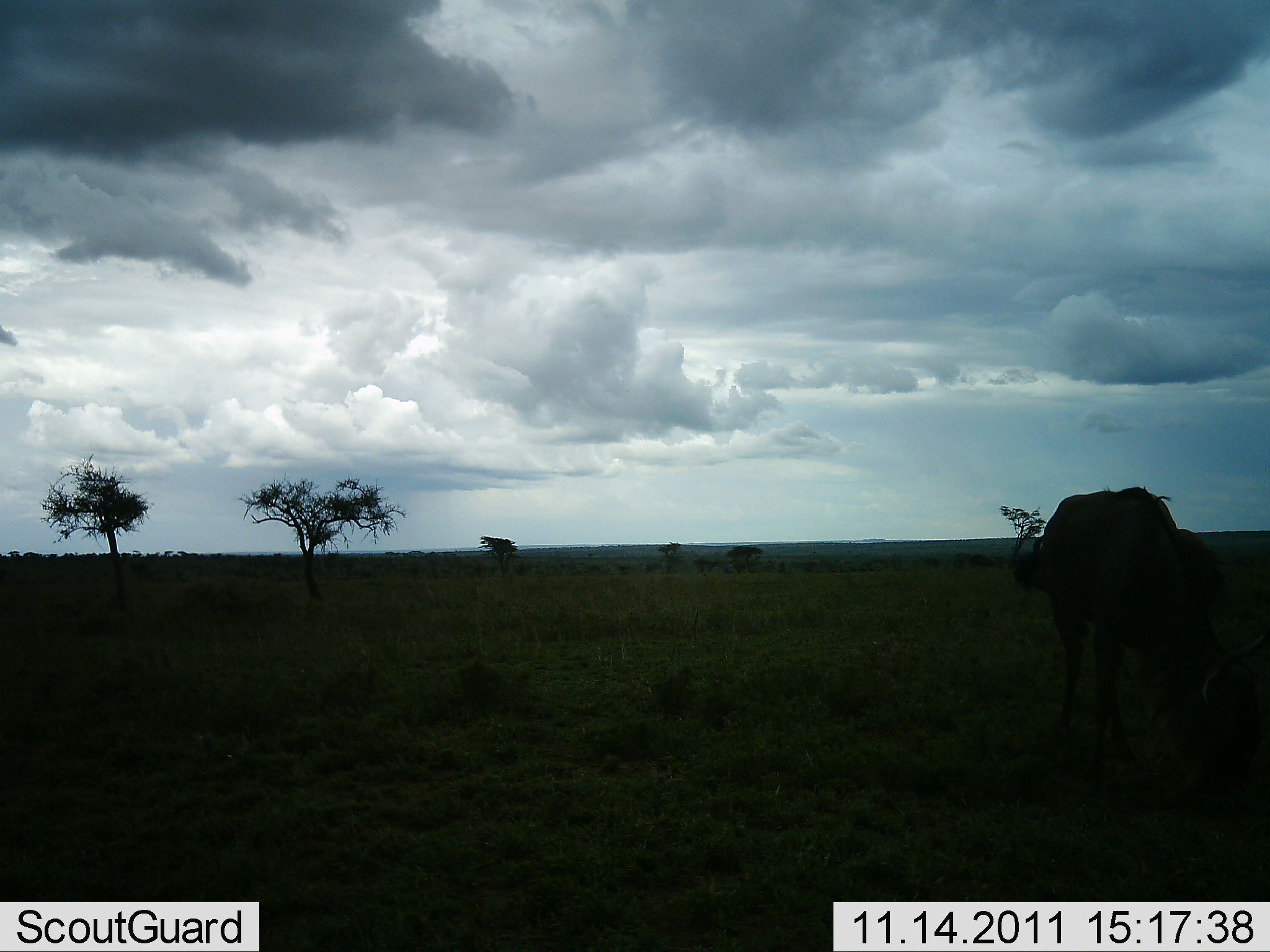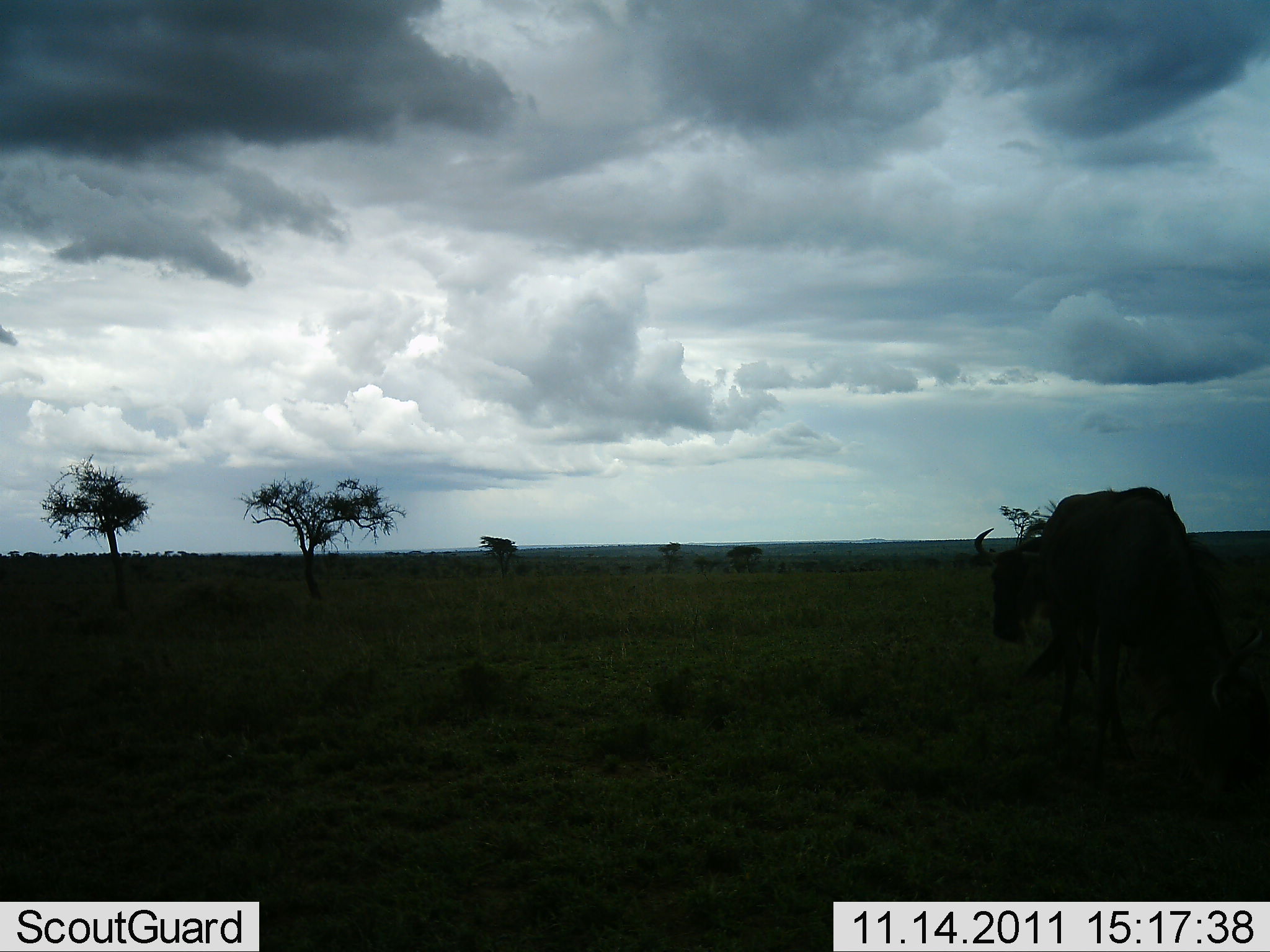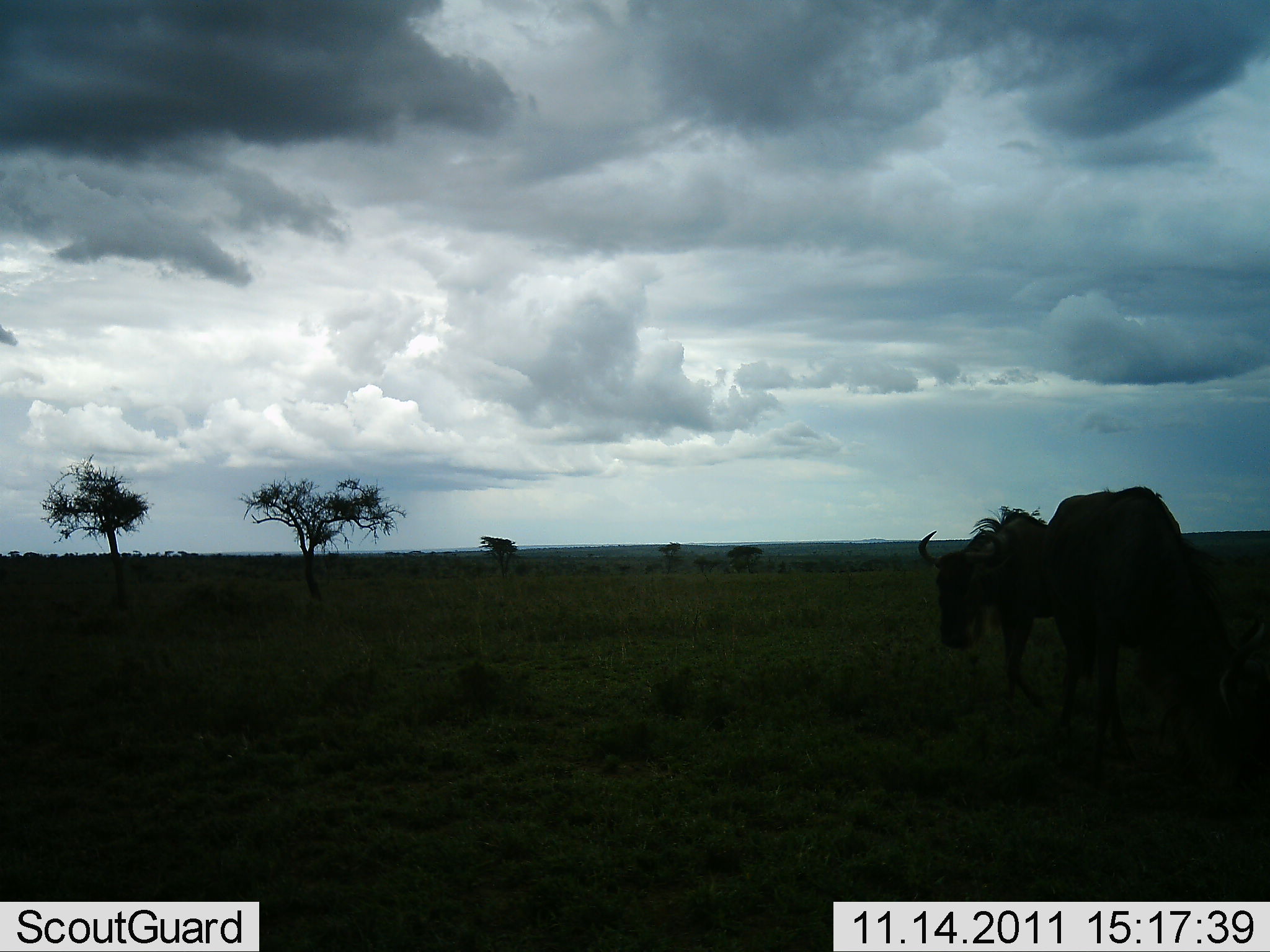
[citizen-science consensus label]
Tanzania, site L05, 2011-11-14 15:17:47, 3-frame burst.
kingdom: Animalia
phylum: Chordata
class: Mammalia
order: Artiodactyla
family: Bovidae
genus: Connochaetes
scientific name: Connochaetes taurinus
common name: blue wildebeest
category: wildebeest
Wildebeest (blue wildebeest) (Connochaetes taurinus), count 2. Behavior (volunteer vote fractions): standing 57%, resting 0%, moving 50%, interacting 0%. Young present (vote fraction): 0%. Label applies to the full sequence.